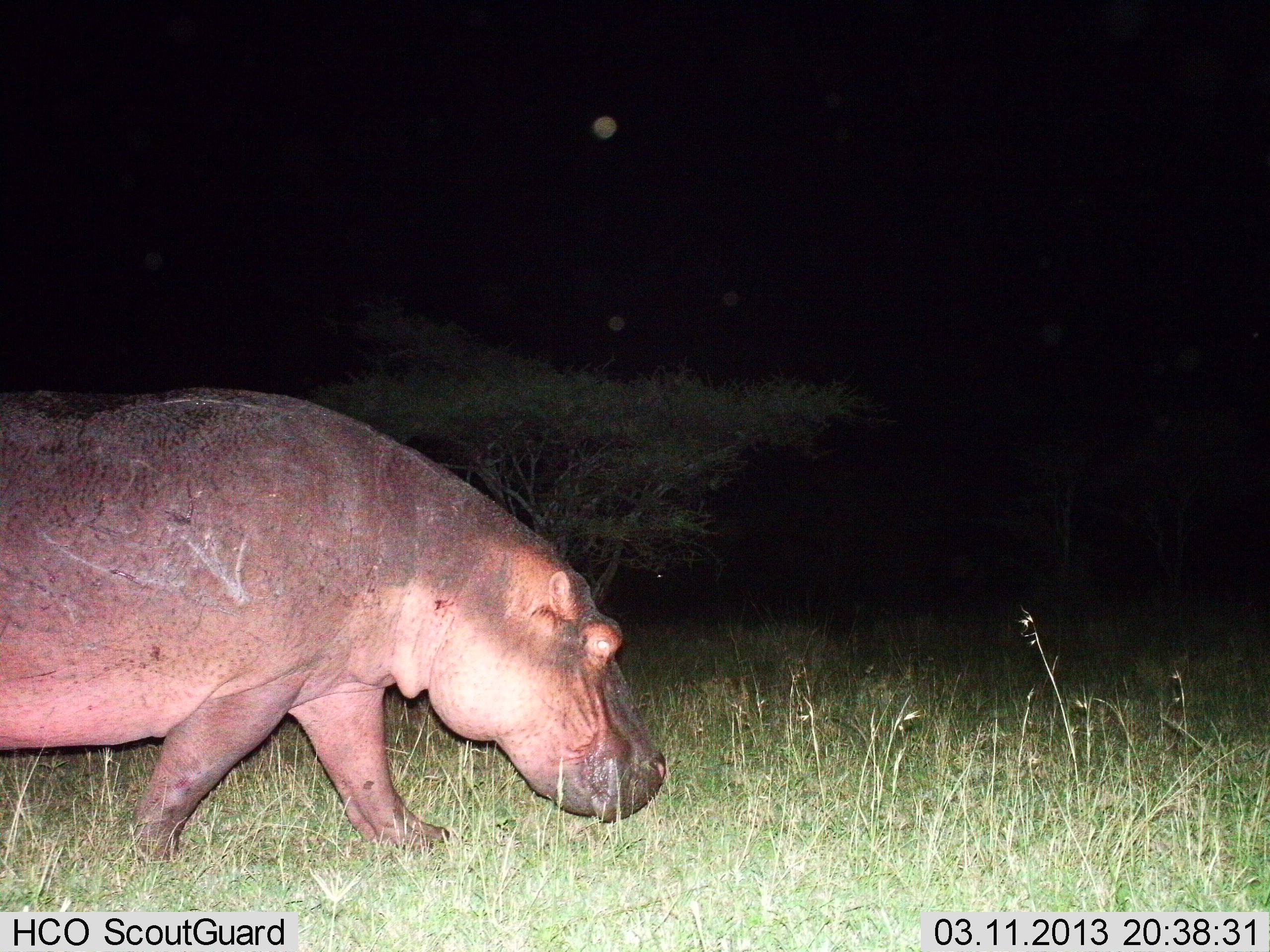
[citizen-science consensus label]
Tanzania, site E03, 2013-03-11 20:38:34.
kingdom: Animalia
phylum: Chordata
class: Mammalia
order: Artiodactyla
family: Hippopotamidae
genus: Hippopotamus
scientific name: Hippopotamus amphibius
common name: hippopotamus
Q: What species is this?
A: Hippopotamus (Hippopotamus amphibius).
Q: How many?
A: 1.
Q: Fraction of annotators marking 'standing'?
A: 11%.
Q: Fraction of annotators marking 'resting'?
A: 0%.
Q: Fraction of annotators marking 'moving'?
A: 89%.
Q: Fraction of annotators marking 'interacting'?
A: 0%.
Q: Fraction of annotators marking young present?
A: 0%.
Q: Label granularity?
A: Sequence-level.